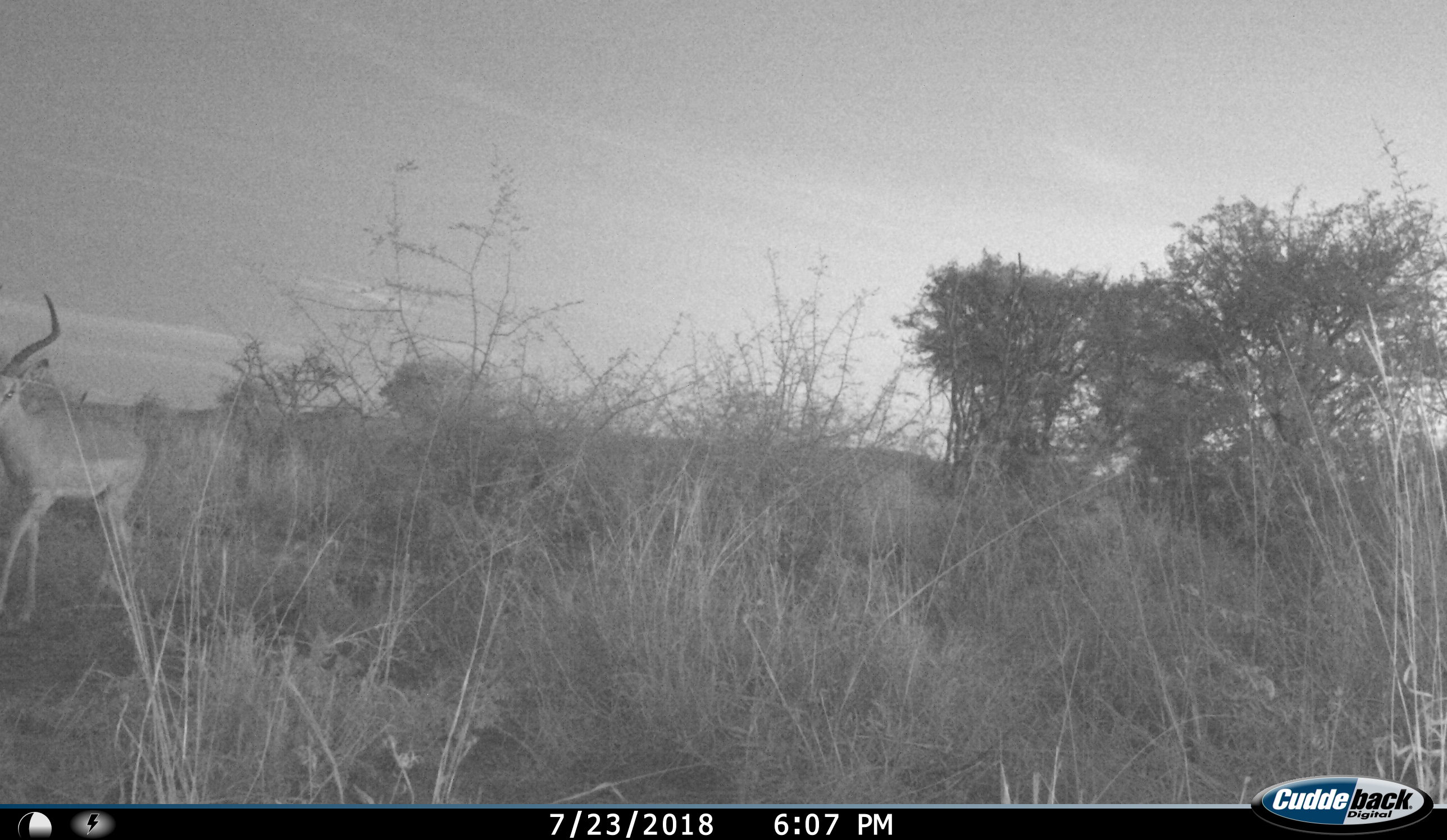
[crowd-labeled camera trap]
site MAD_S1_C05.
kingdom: Animalia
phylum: Chordata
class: Mammalia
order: Artiodactyla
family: Bovidae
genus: Aepyceros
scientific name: Aepyceros melampus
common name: impala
Impala (Aepyceros melampus), count 1. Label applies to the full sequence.